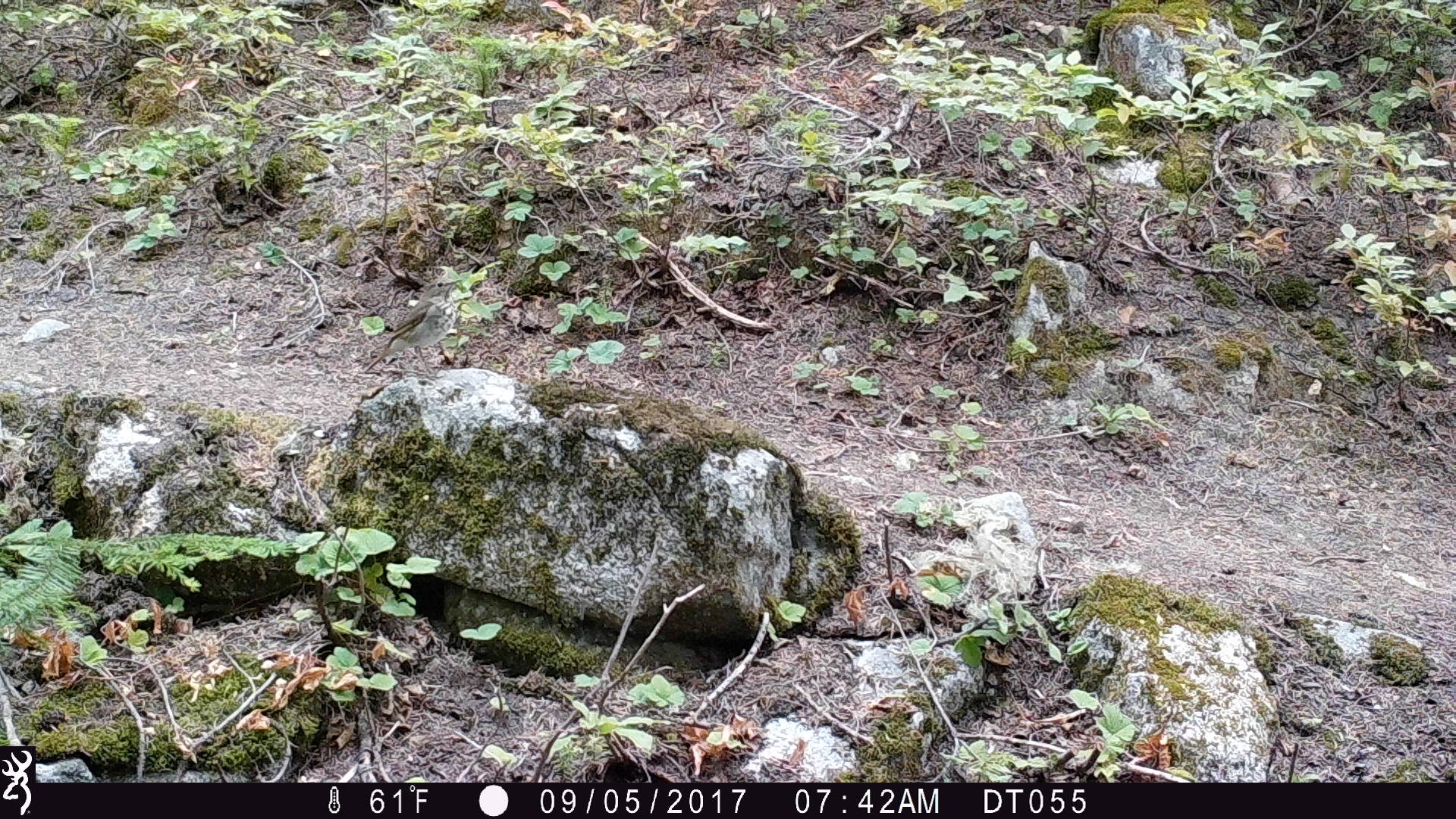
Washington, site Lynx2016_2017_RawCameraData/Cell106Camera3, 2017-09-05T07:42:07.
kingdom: Animalia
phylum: Chordata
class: Aves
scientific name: Aves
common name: birds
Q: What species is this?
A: Aves (birds).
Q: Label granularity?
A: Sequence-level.